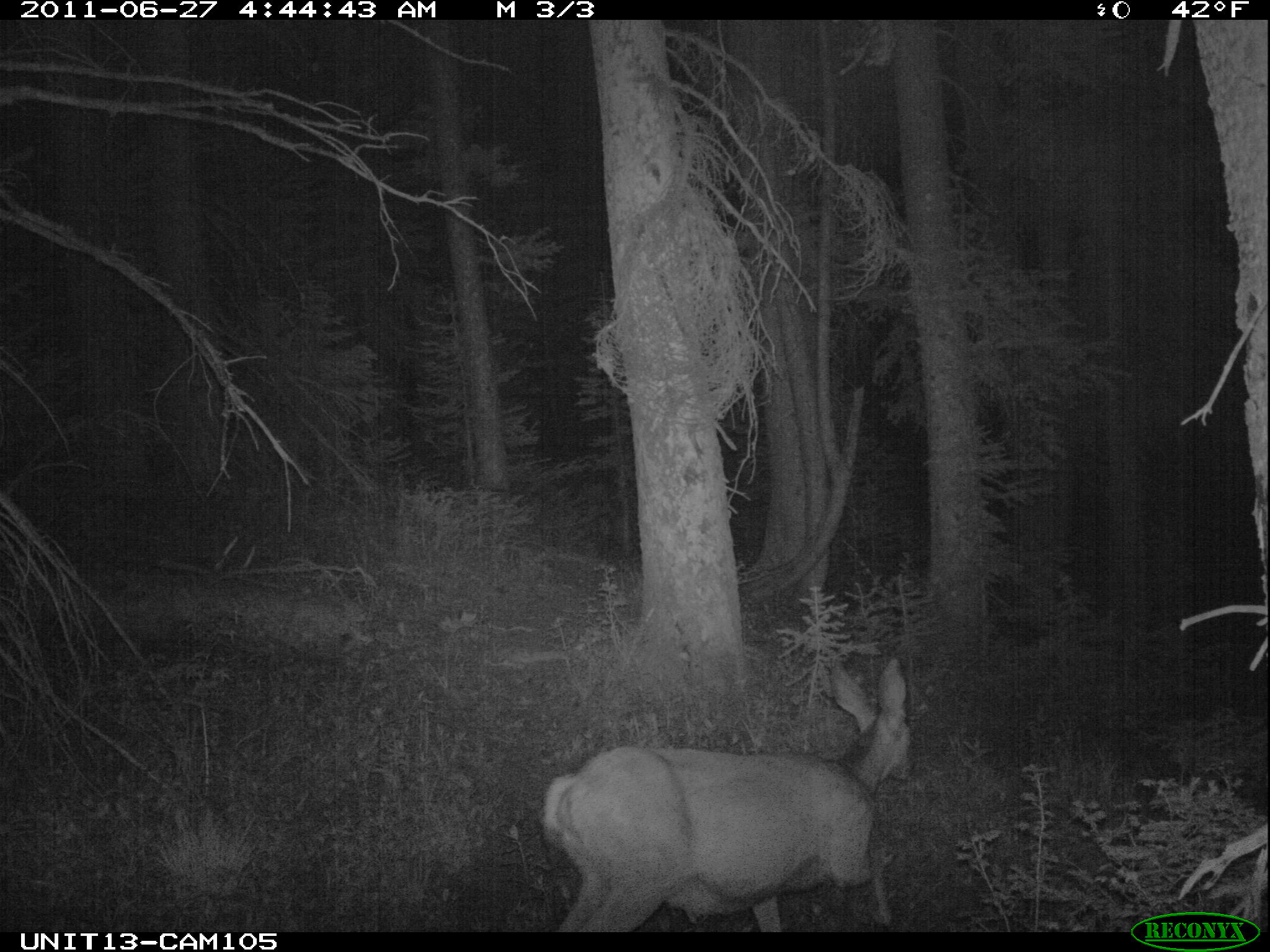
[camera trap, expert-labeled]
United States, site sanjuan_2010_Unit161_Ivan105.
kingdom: Animalia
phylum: Chordata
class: Mammalia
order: Artiodactyla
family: Cervidae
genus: Odocoileus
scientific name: Odocoileus hemionus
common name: mule deer